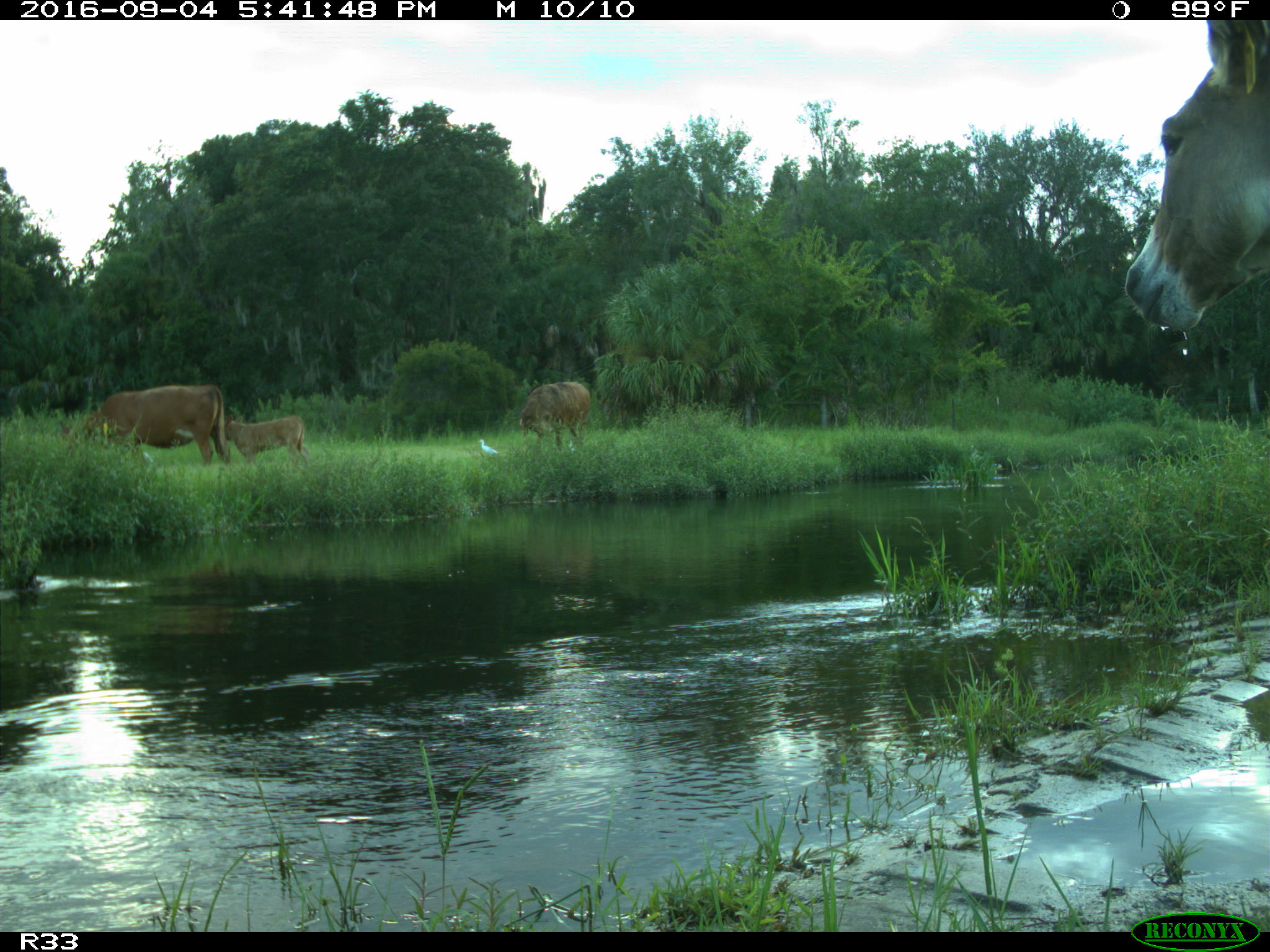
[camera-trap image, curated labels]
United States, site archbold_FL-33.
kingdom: Animalia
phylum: Chordata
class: Mammalia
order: Artiodactyla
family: Bovidae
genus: Bos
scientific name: Bos taurus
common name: domestic cow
Bos taurus (domestic cow).